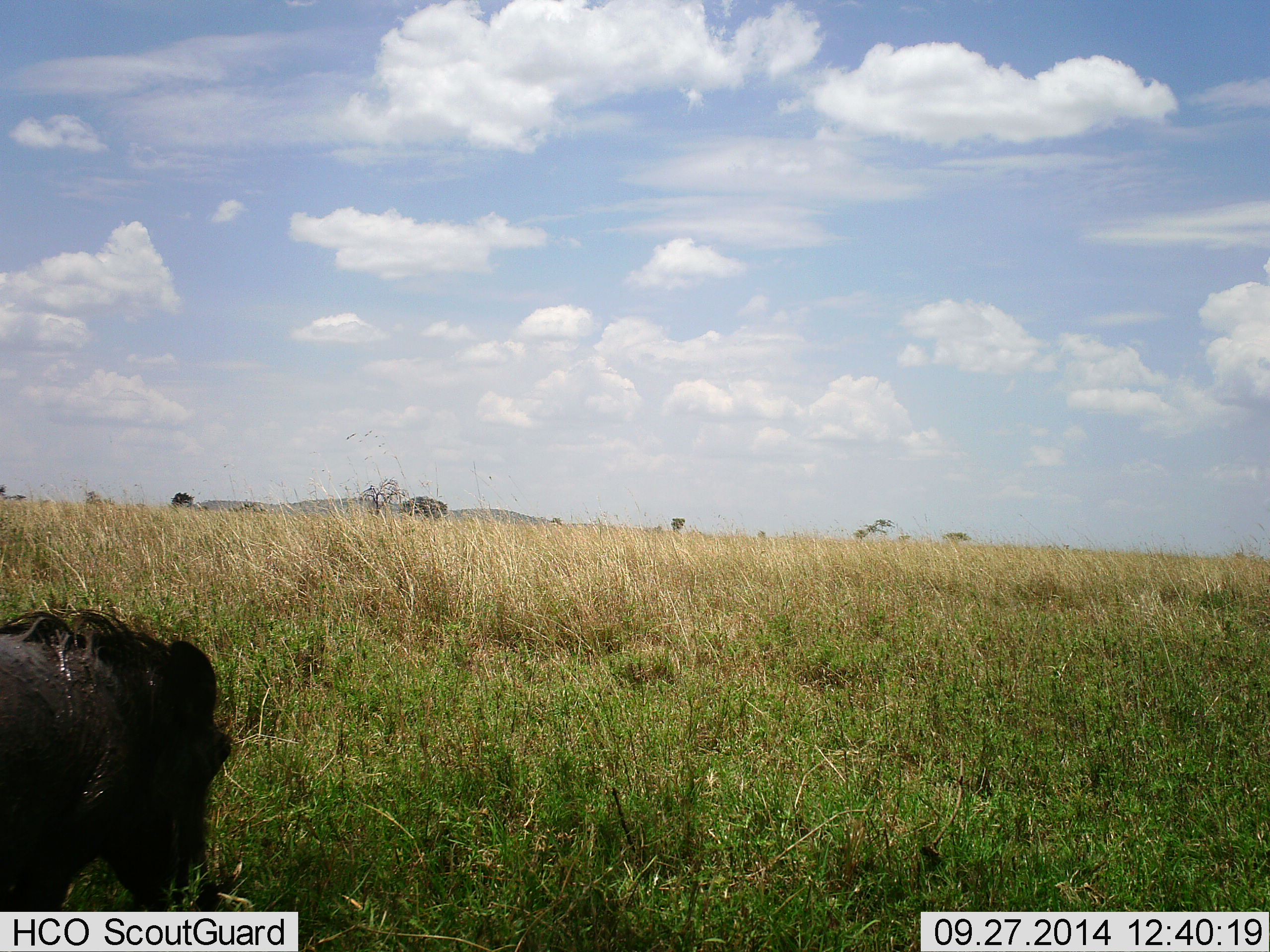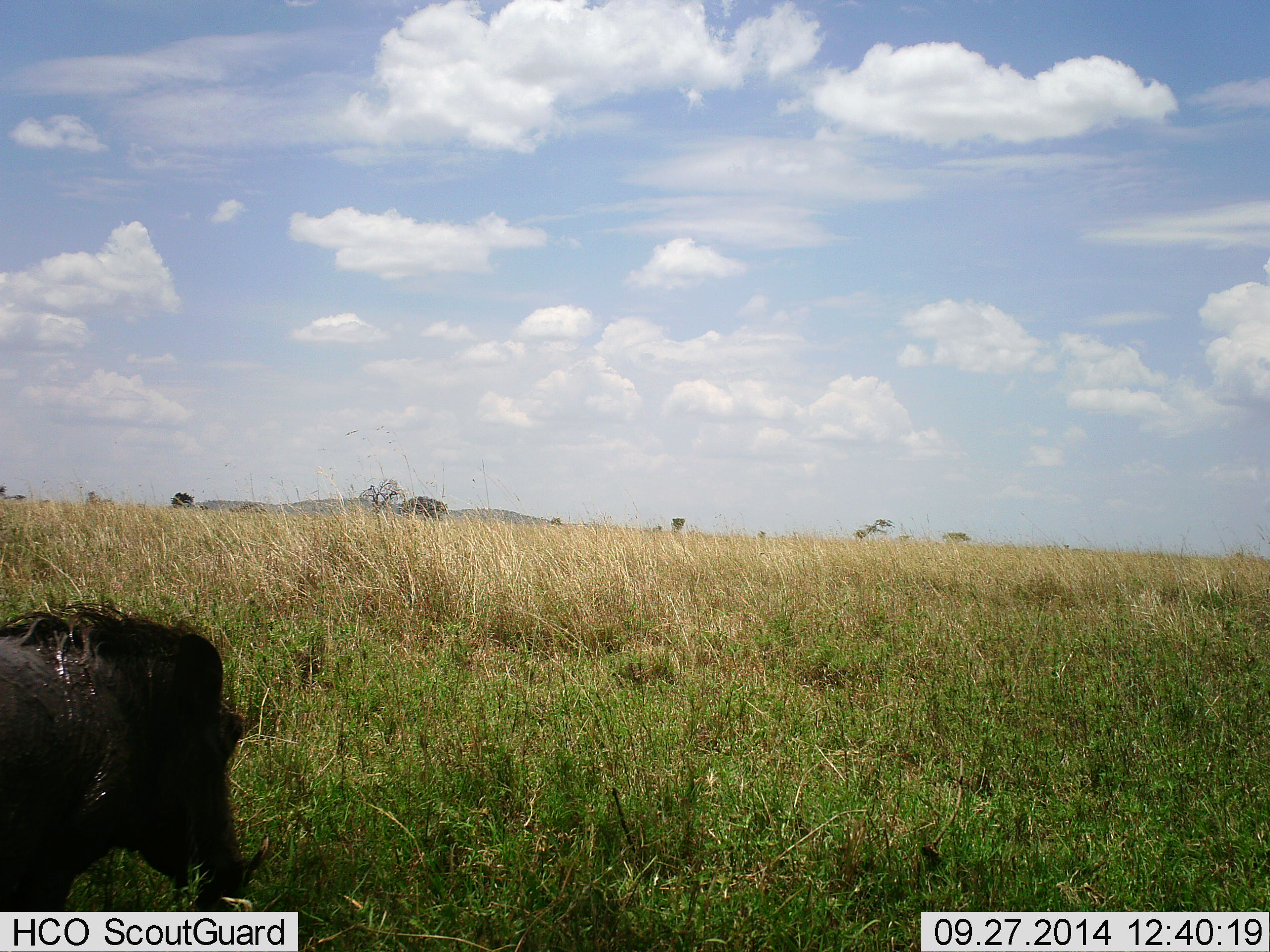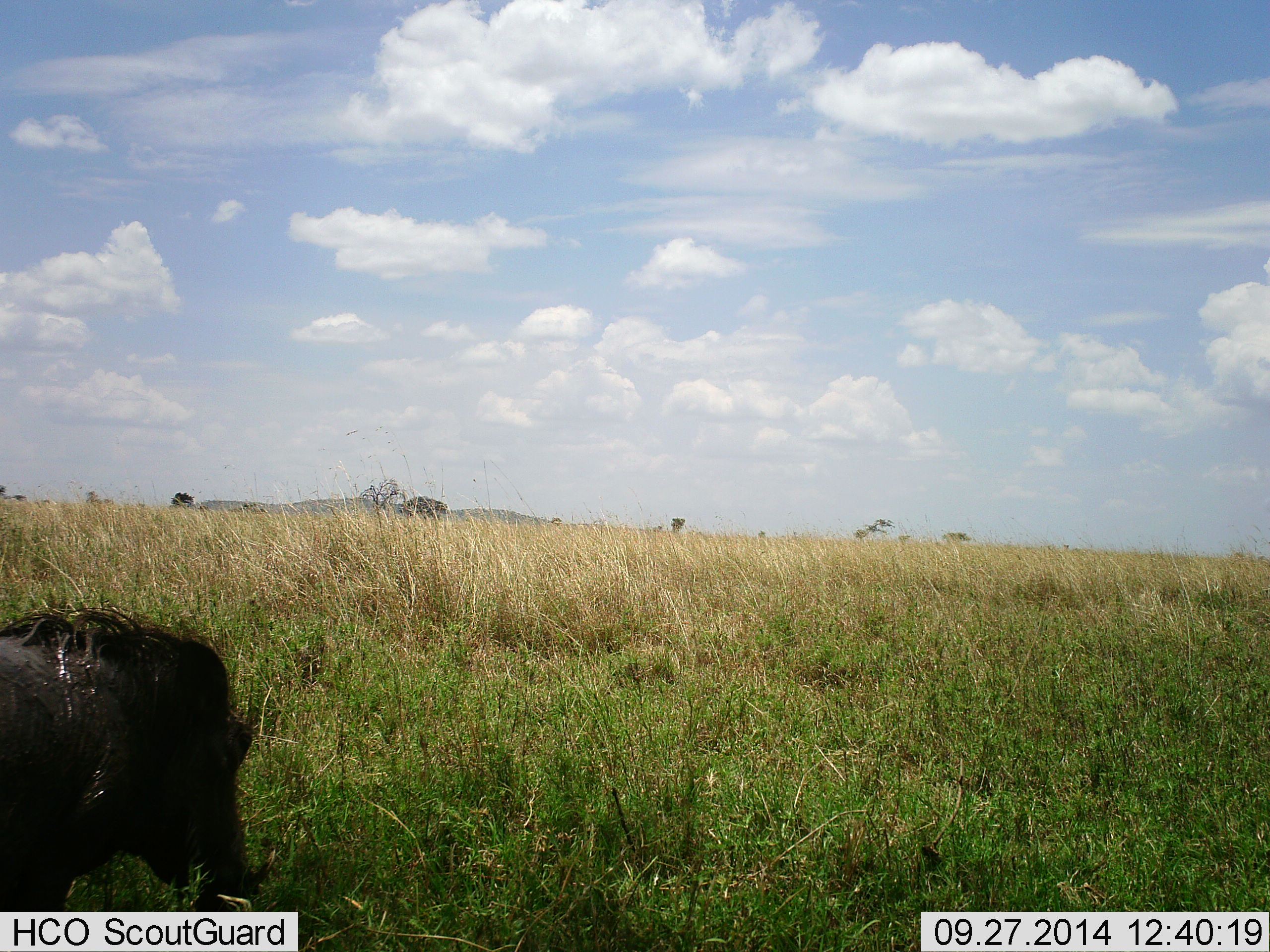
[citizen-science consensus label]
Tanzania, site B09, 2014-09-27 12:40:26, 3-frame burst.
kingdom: Animalia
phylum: Chordata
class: Mammalia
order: Artiodactyla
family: Suidae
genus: Phacochoerus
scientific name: Phacochoerus africanus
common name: warthog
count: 1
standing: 40%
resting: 0%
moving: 0%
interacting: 0%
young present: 0%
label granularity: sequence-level